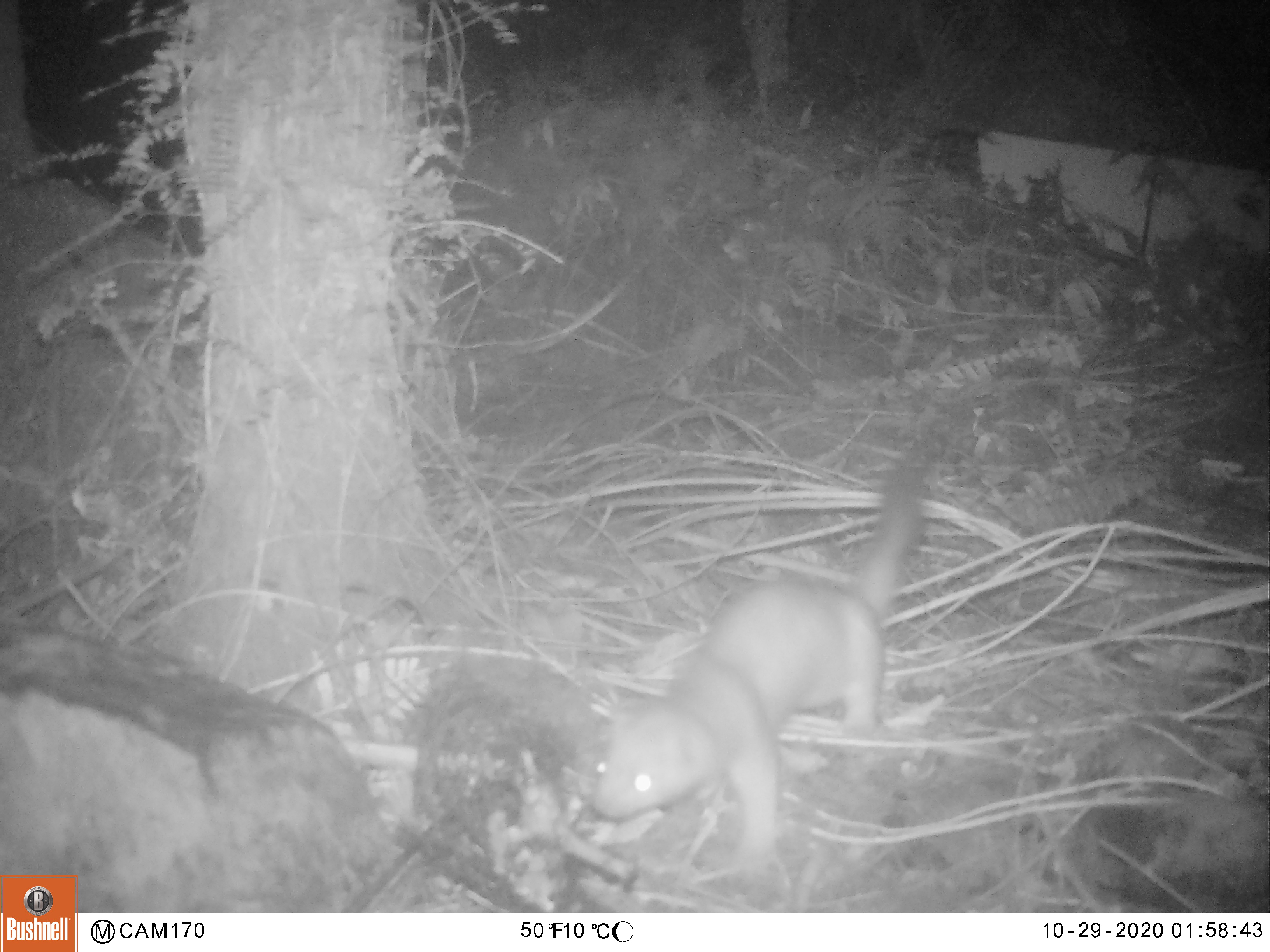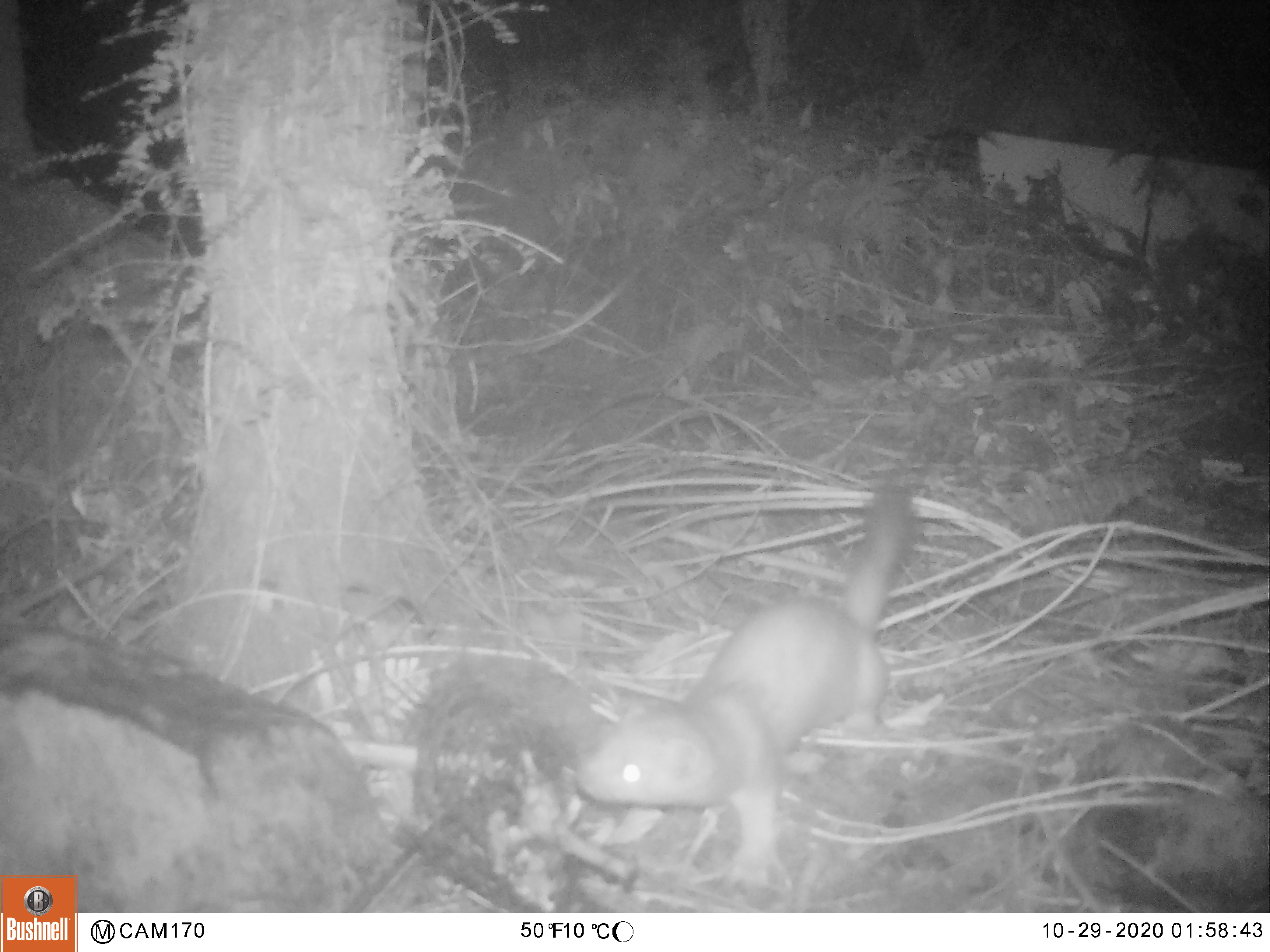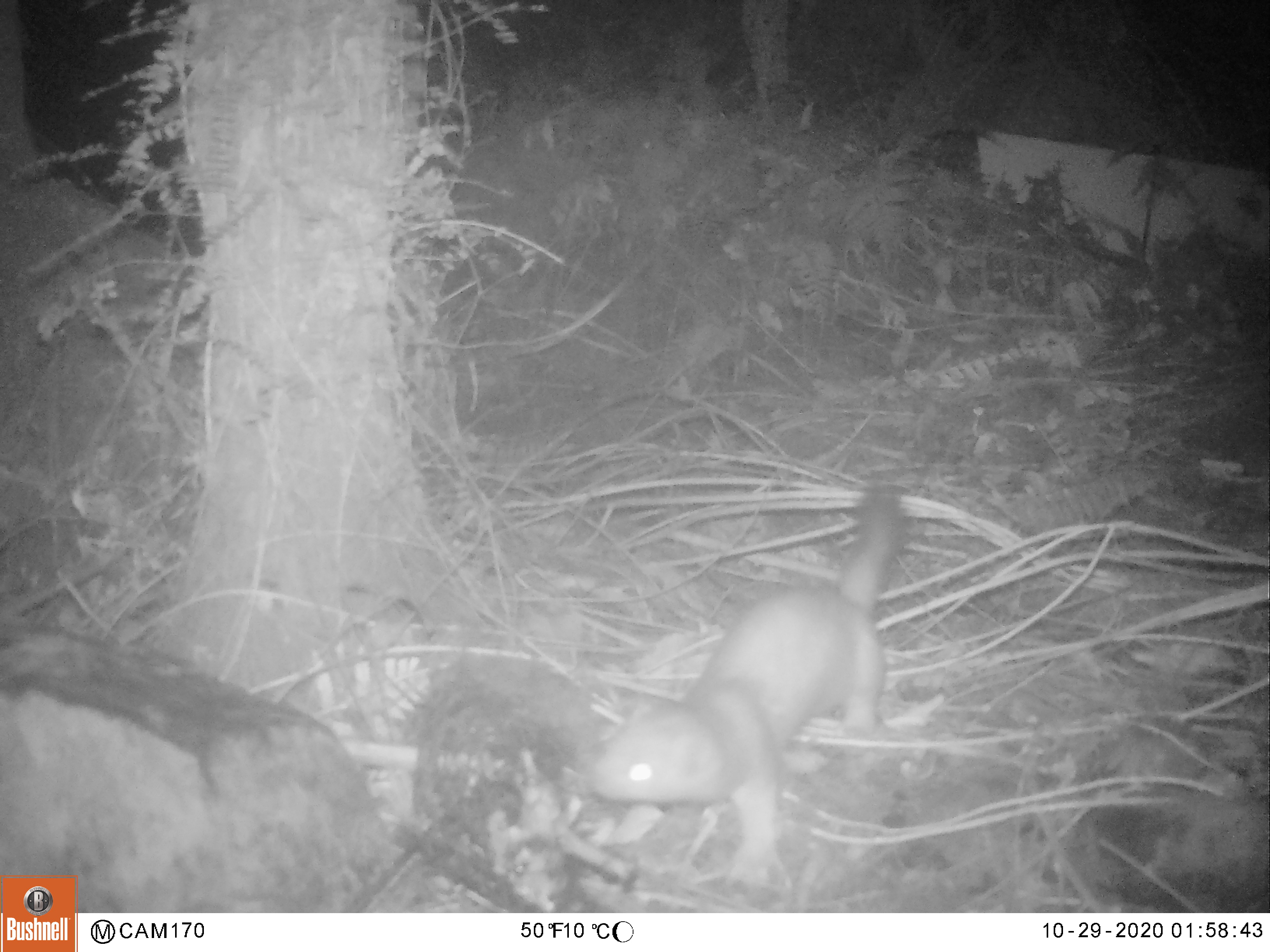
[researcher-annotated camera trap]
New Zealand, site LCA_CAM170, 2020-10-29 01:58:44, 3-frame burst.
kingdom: Animalia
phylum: Chordata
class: Mammalia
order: Carnivora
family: Mustelidae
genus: Mustela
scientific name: Mustela erminea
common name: stoat